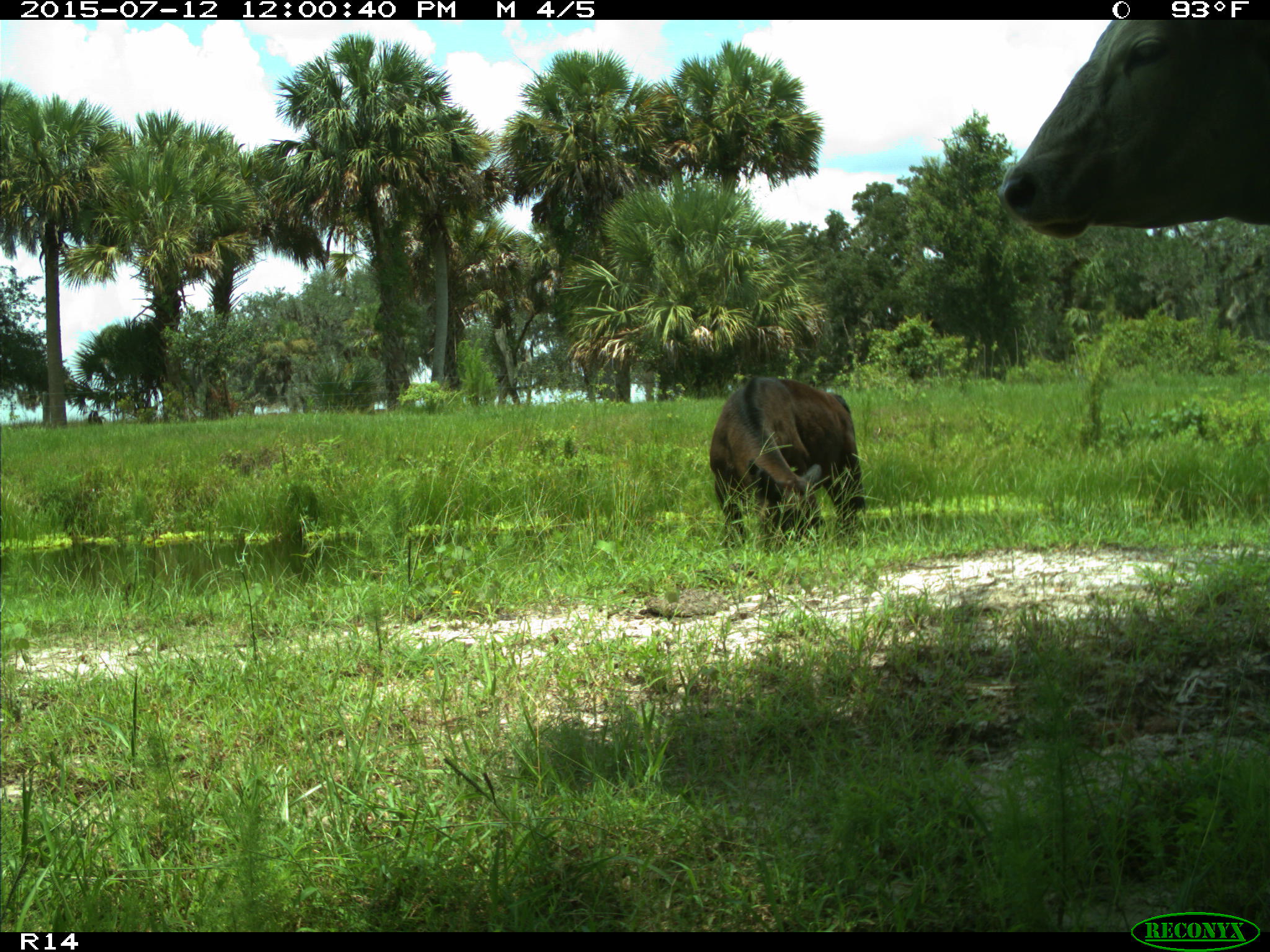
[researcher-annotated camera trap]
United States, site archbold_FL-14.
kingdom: Animalia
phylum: Chordata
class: Mammalia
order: Artiodactyla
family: Bovidae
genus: Bos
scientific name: Bos taurus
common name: domestic cow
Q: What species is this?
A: Bos taurus (domestic cow).